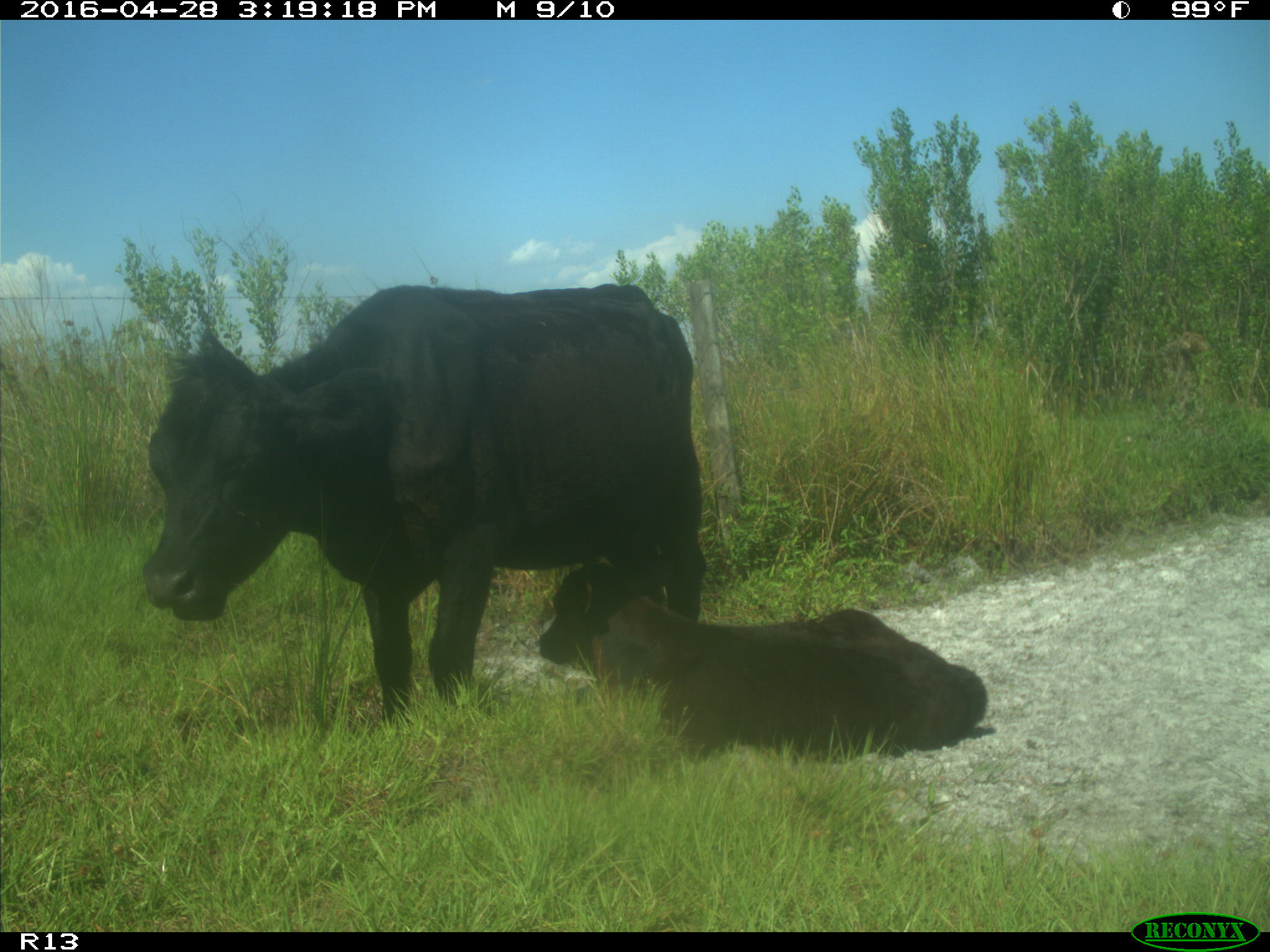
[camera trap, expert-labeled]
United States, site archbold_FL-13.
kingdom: Animalia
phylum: Chordata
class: Mammalia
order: Artiodactyla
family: Bovidae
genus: Bos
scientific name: Bos taurus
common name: domestic cow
Bos taurus (domestic cow).